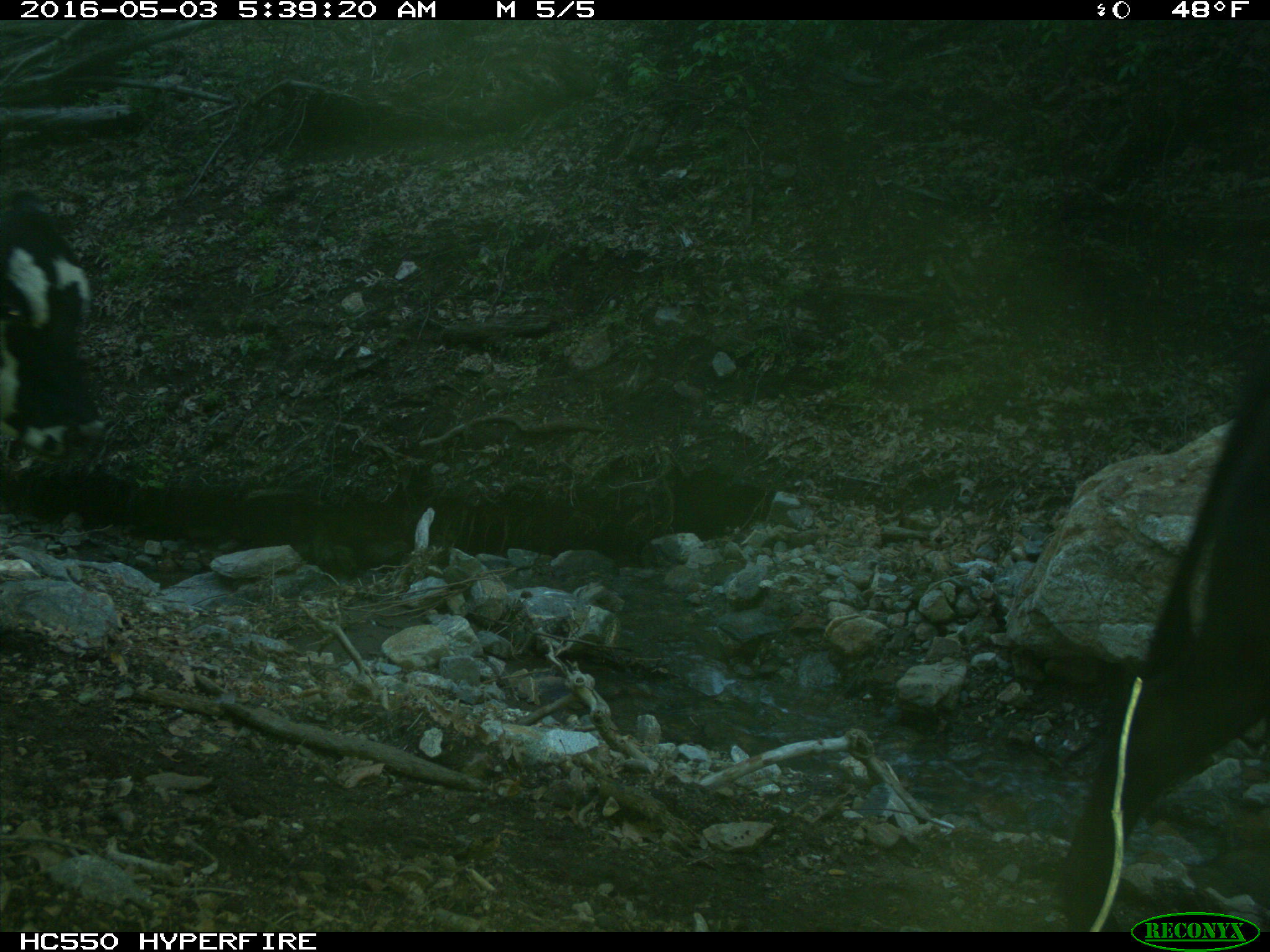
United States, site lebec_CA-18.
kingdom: Animalia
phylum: Chordata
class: Mammalia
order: Artiodactyla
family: Bovidae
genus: Bos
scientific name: Bos taurus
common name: domestic cow